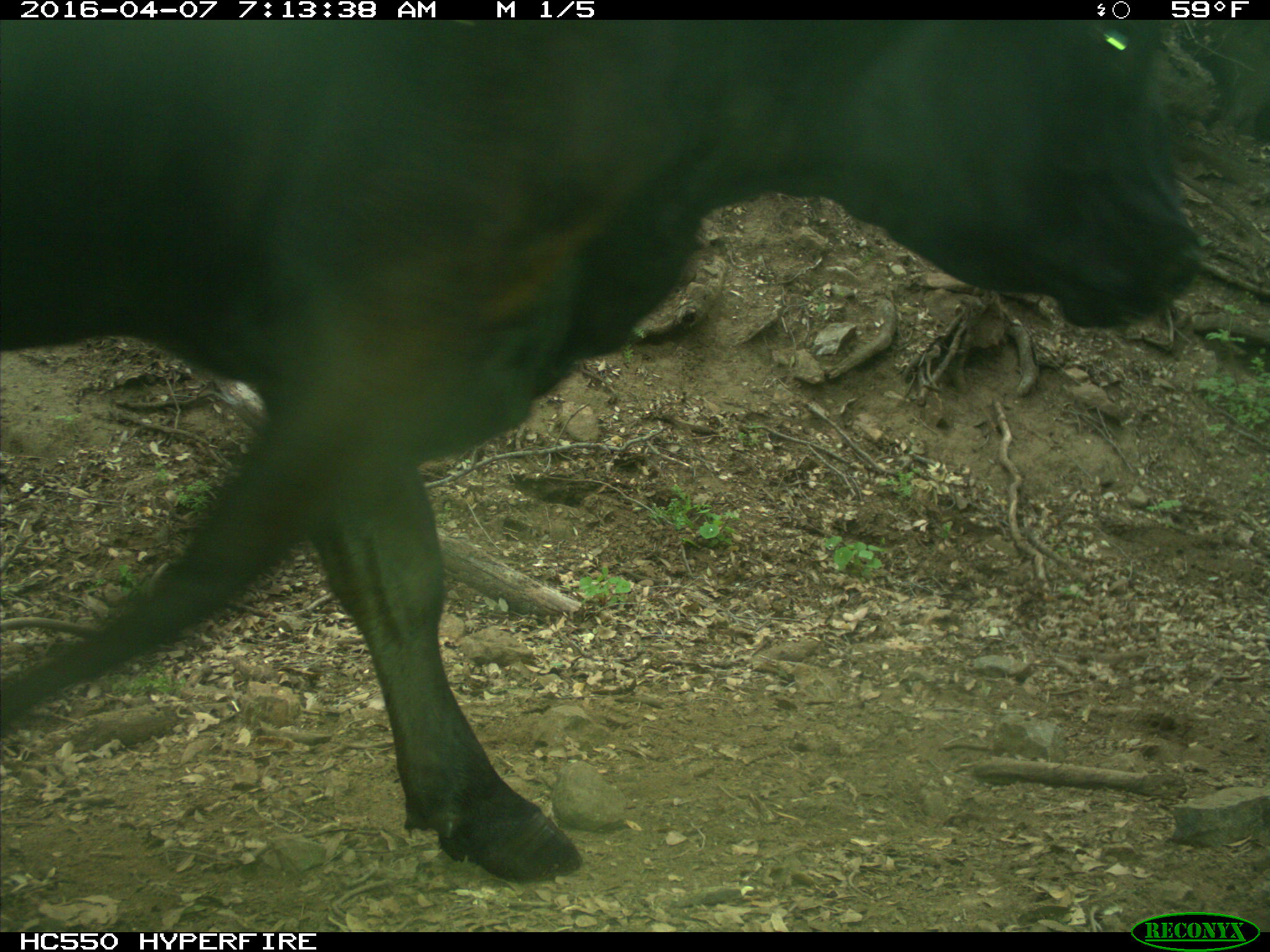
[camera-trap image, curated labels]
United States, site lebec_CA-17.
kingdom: Animalia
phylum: Chordata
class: Mammalia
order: Artiodactyla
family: Bovidae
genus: Bos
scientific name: Bos taurus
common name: domestic cow